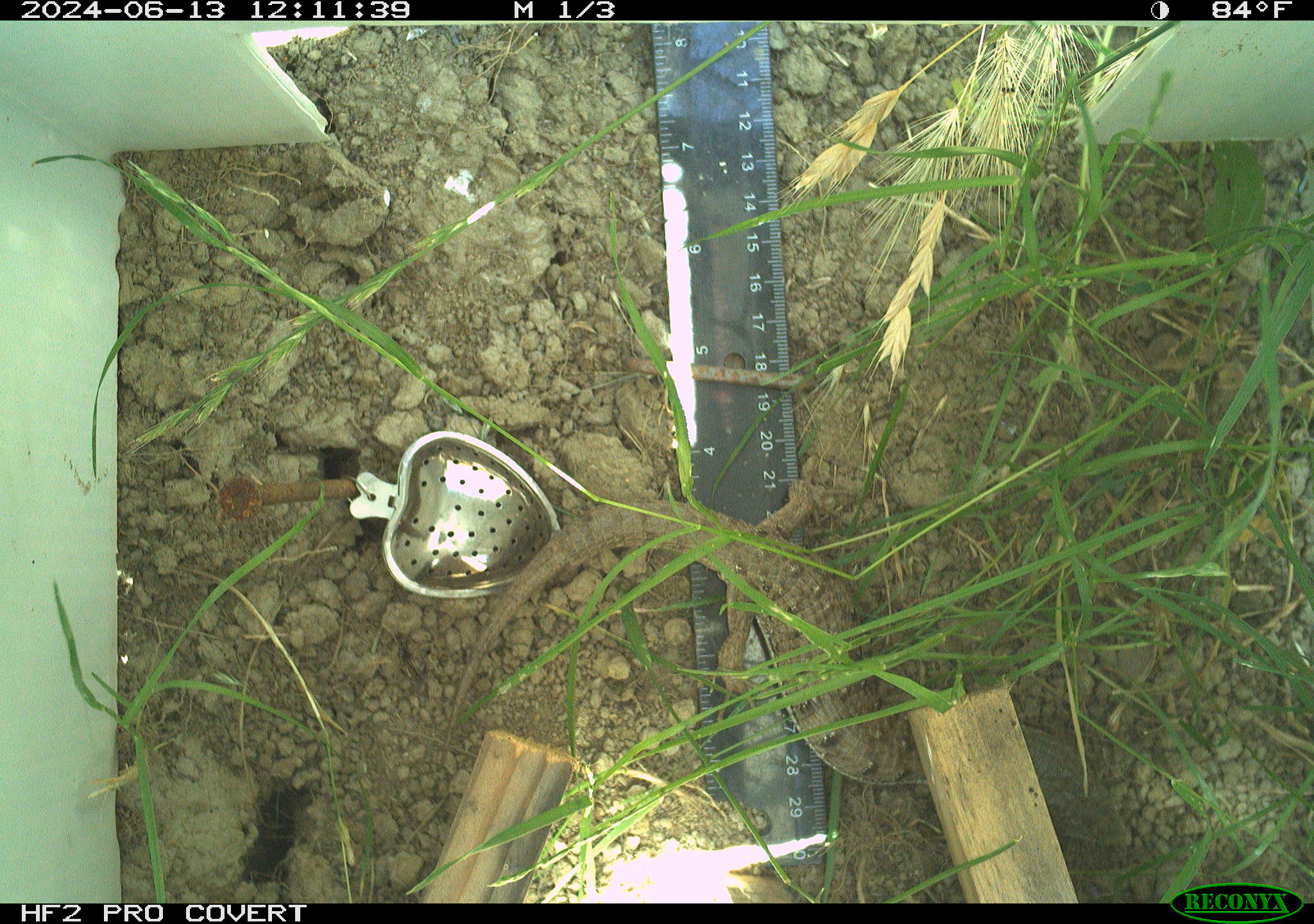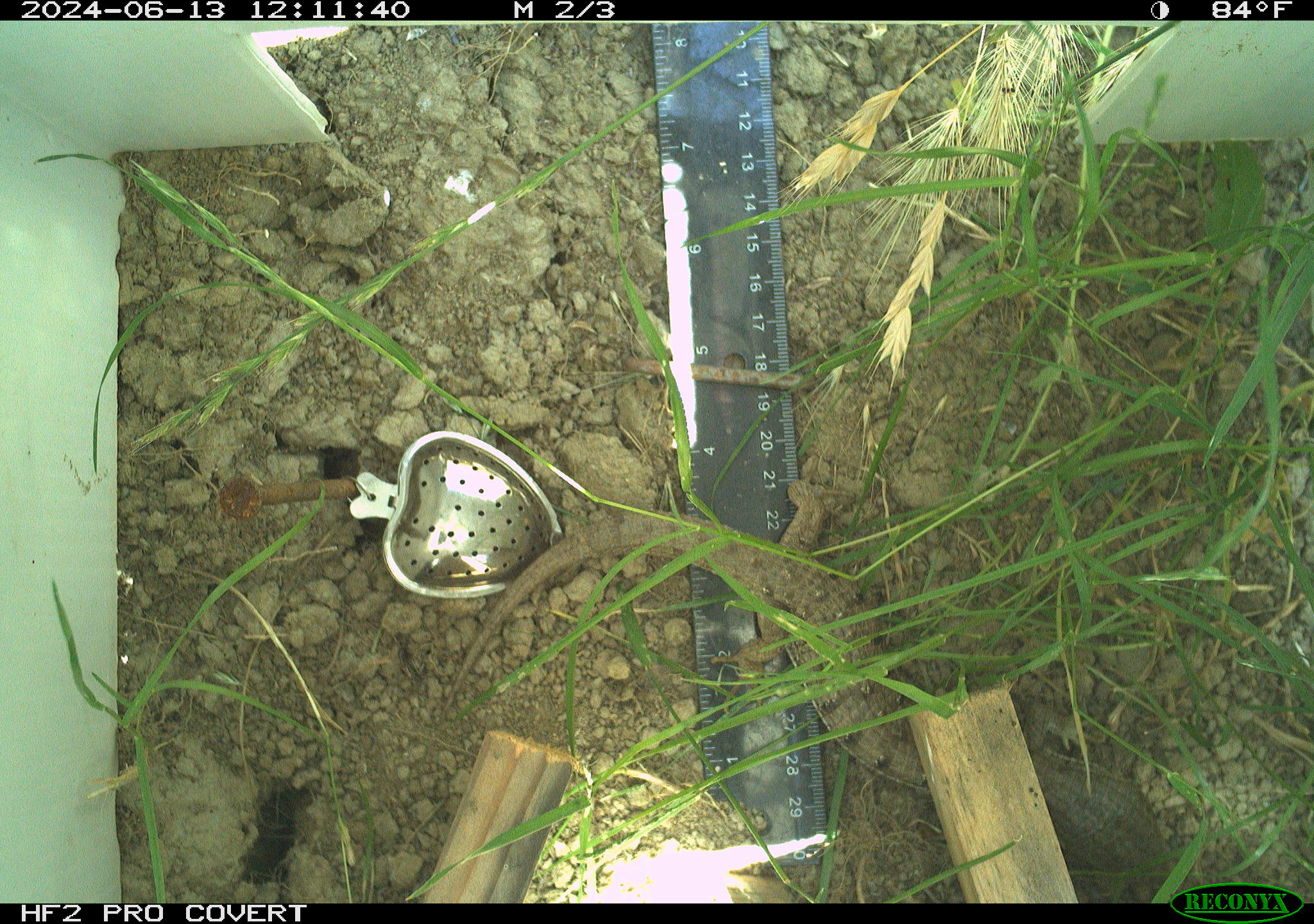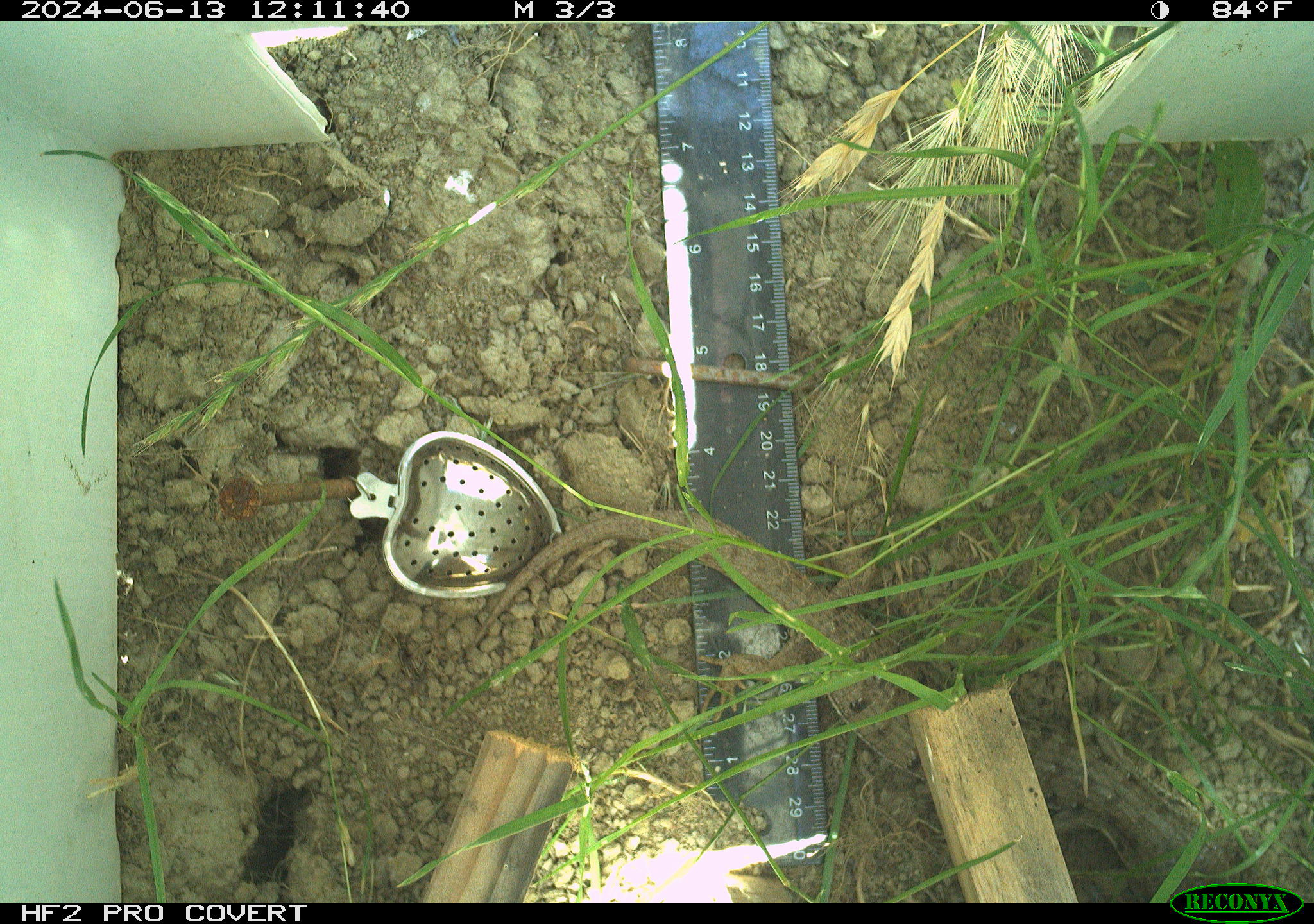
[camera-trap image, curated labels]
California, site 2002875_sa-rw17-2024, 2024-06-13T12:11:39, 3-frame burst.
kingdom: Animalia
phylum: Chordata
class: Reptilia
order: Squamata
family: Anguidae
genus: Elgaria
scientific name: Elgaria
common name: alligator lizards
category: elgaria species